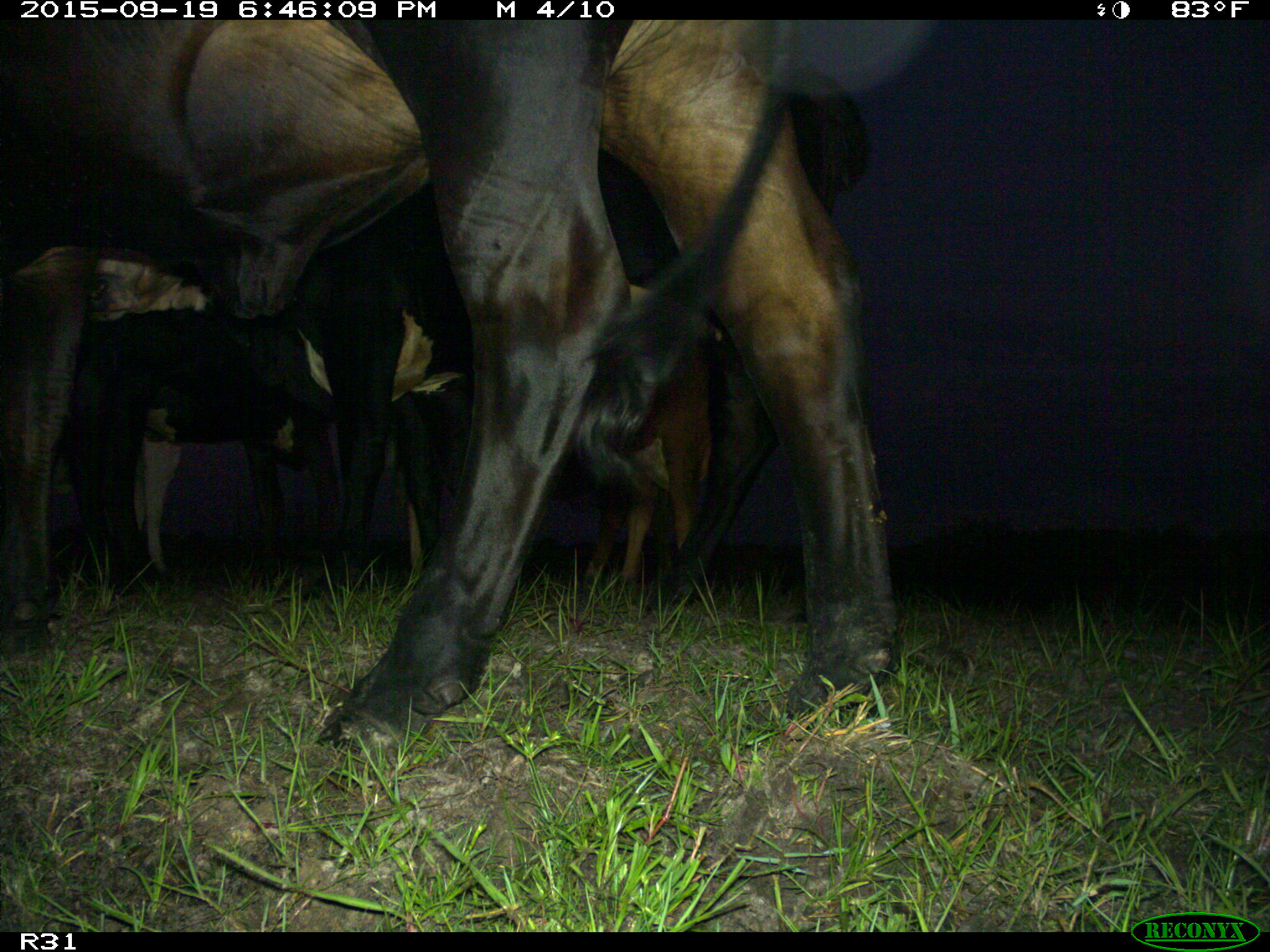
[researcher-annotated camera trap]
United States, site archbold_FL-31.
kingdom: Animalia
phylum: Chordata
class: Mammalia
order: Artiodactyla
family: Bovidae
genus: Bos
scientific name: Bos taurus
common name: domestic cow